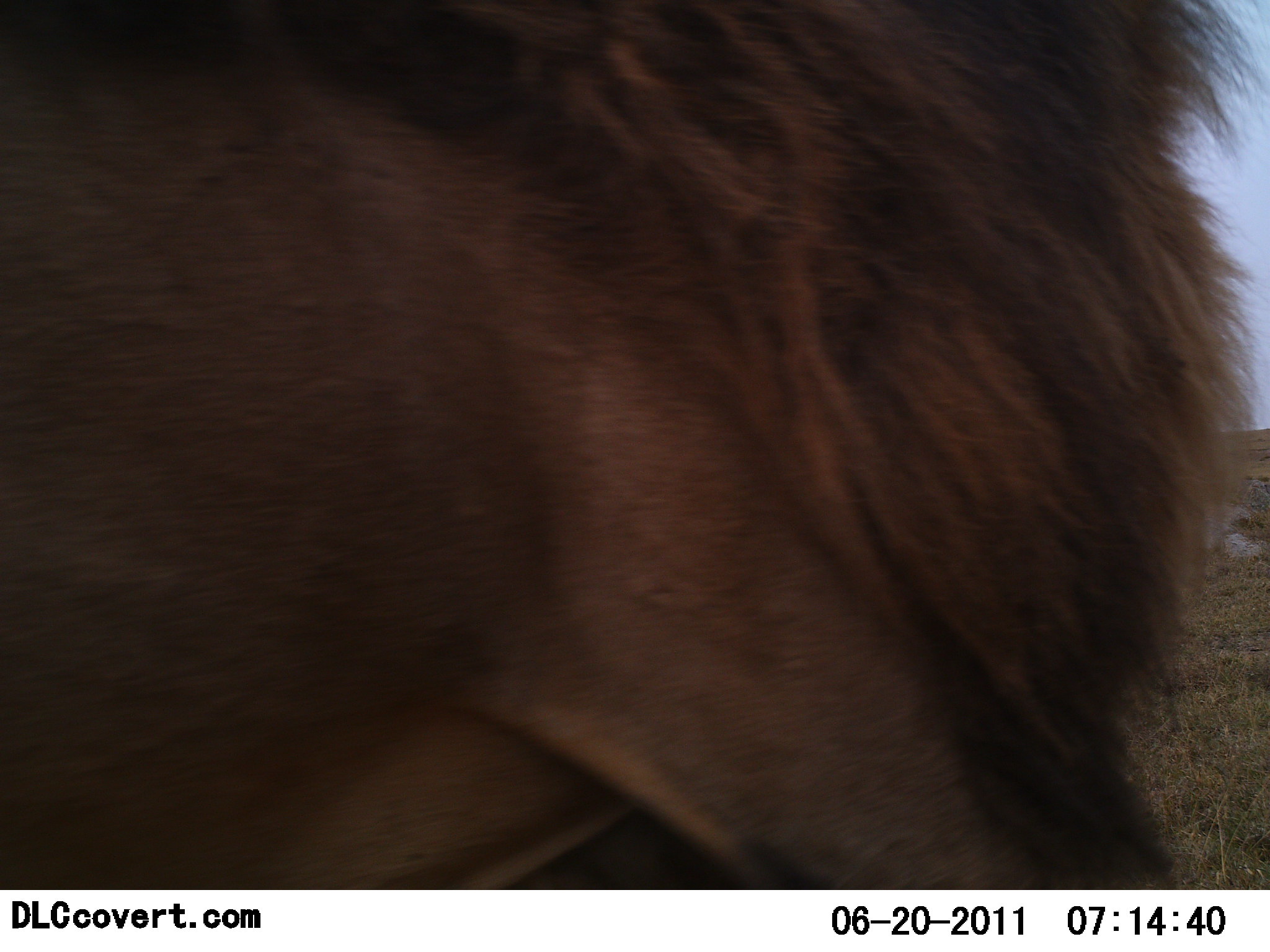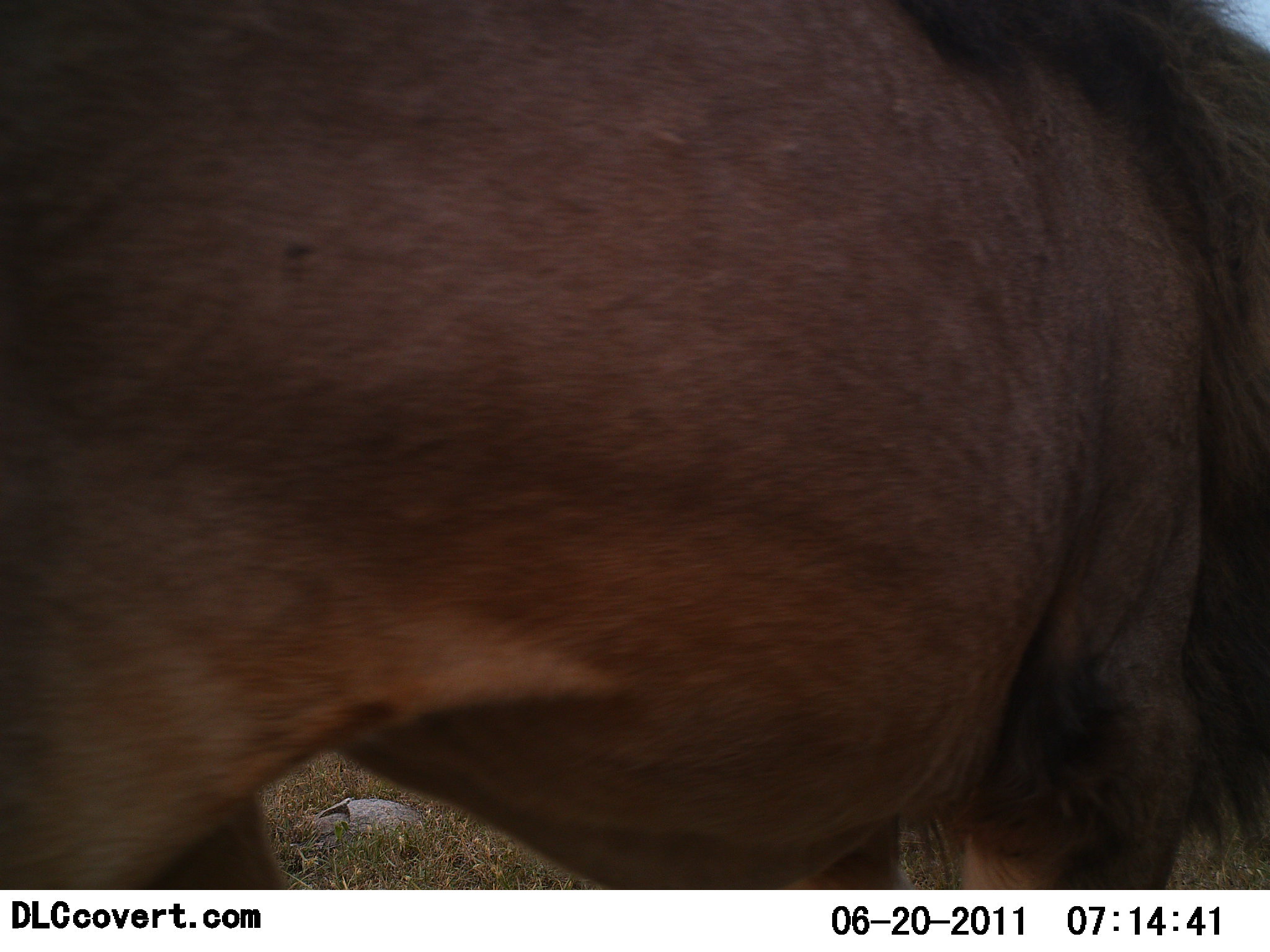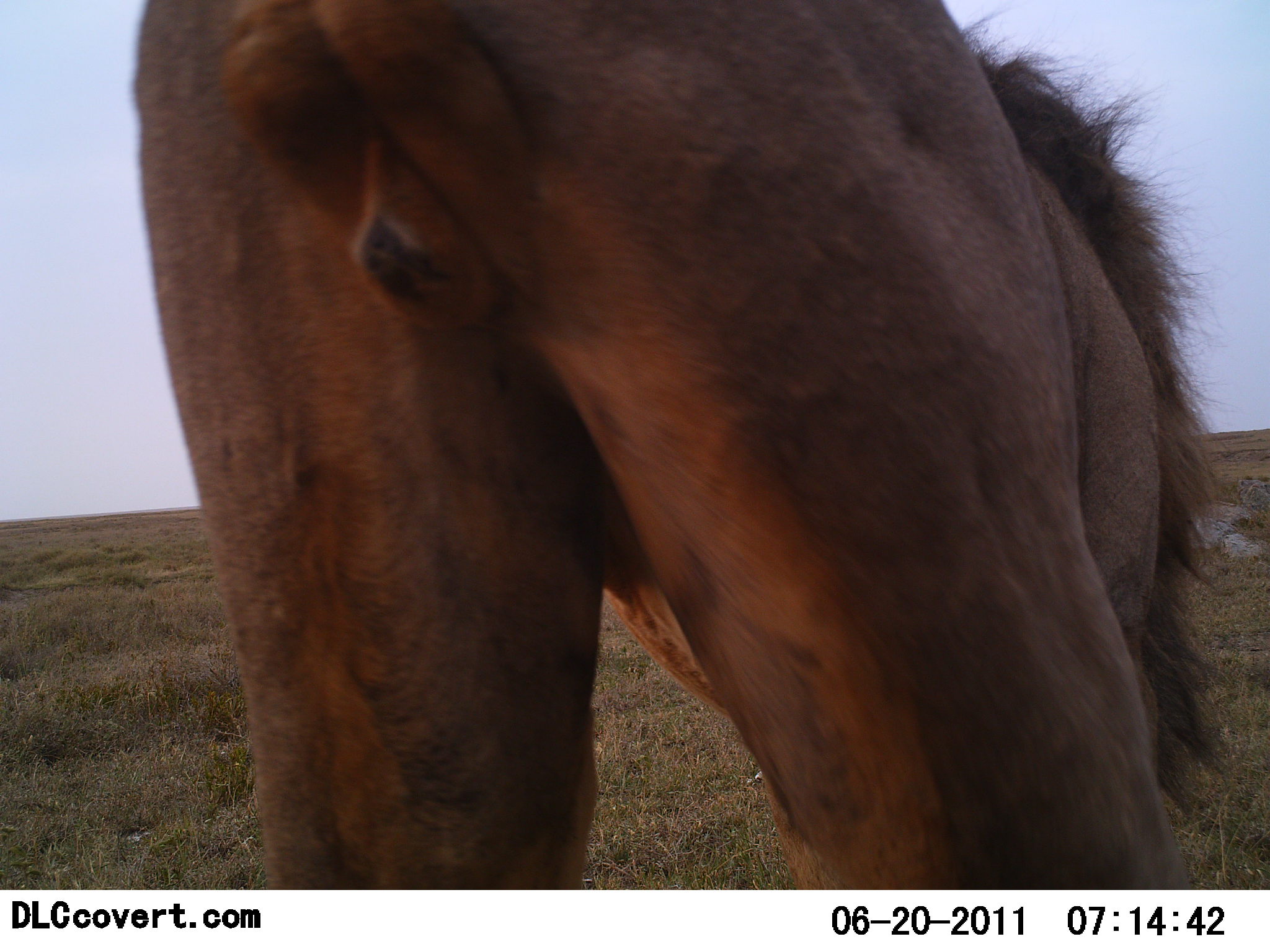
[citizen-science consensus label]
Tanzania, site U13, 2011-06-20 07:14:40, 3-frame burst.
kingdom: Animalia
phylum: Chordata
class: Mammalia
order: Carnivora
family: Felidae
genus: Panthera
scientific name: Panthera leo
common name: lion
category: lionmale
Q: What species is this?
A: Lionmale (lion) (Panthera leo).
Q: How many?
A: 1.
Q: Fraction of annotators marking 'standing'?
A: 25%.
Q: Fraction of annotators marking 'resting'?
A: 0%.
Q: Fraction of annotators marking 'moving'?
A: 67%.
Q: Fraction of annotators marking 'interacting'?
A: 17%.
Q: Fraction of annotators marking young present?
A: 0%.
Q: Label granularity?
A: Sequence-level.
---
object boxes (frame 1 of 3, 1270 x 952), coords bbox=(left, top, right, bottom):
animal: bbox=(1, 1, 1270, 890)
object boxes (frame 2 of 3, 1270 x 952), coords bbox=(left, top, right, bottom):
animal: bbox=(2, 0, 1269, 890)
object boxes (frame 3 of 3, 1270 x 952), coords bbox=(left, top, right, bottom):
animal: bbox=(129, 0, 1229, 891)